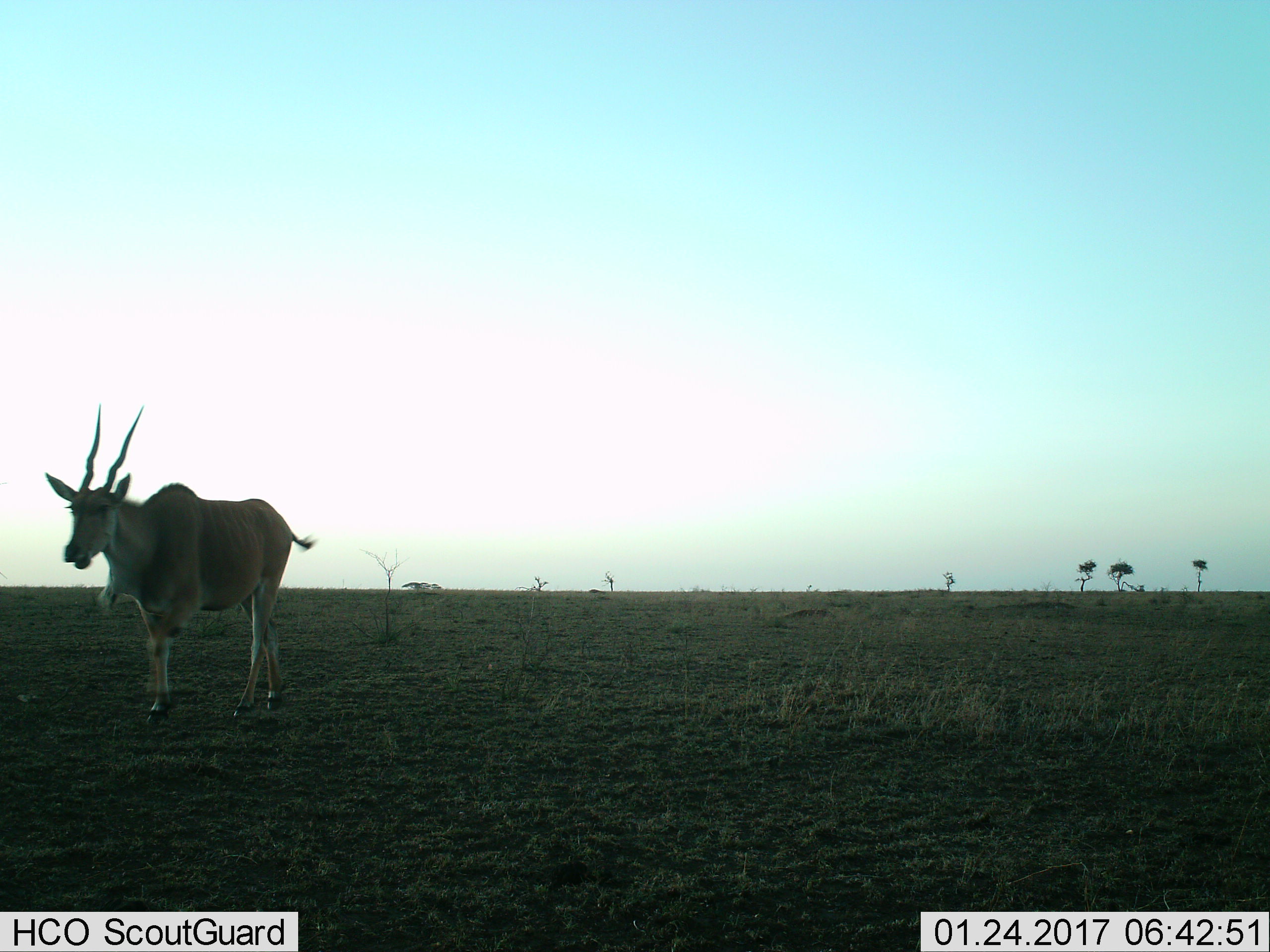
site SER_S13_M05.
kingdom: Animalia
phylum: Chordata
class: Mammalia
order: Artiodactyla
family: Bovidae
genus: Tragelaphus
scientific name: Tragelaphus oryx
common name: eland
Eland (Tragelaphus oryx), count 1. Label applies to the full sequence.